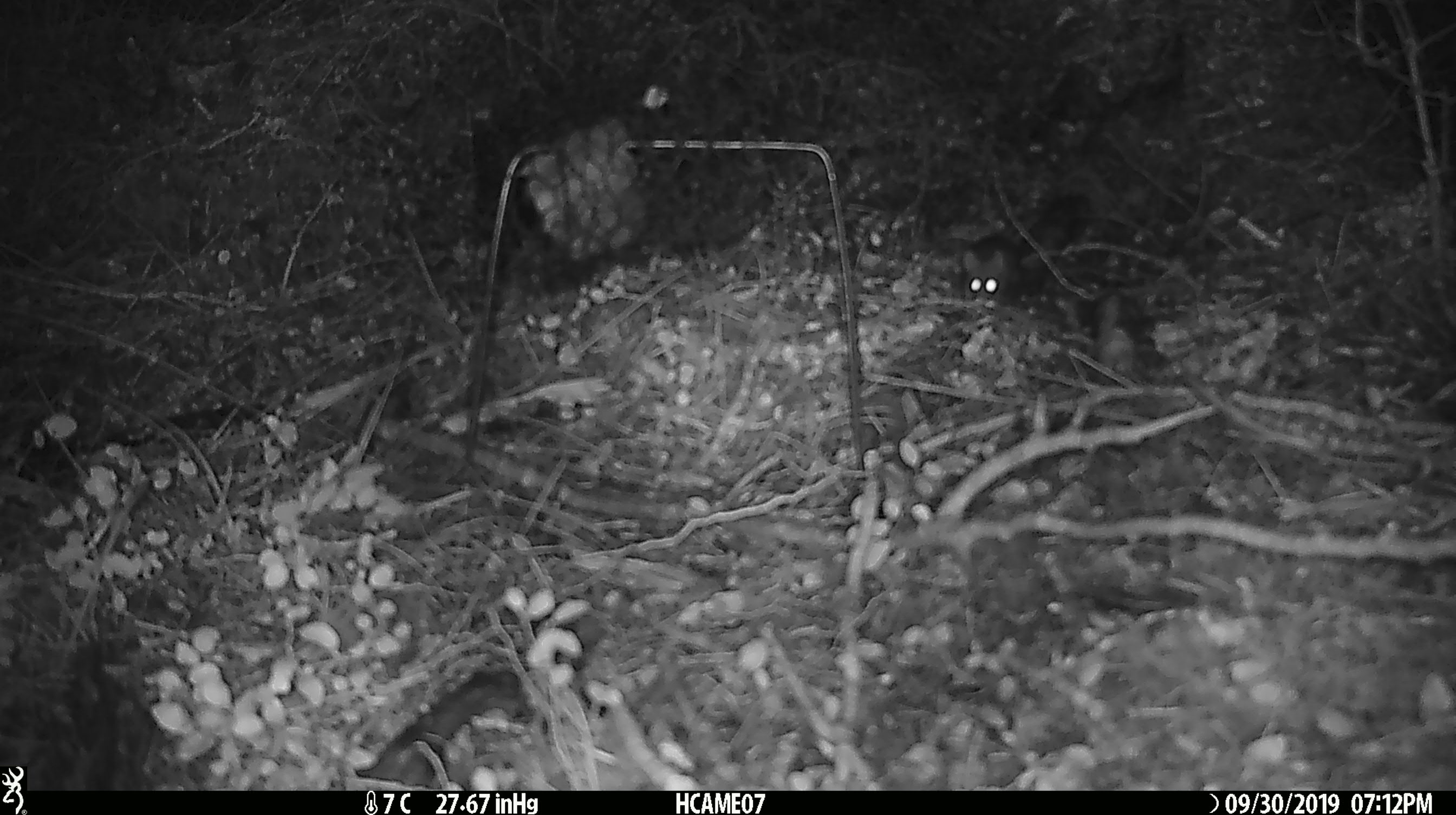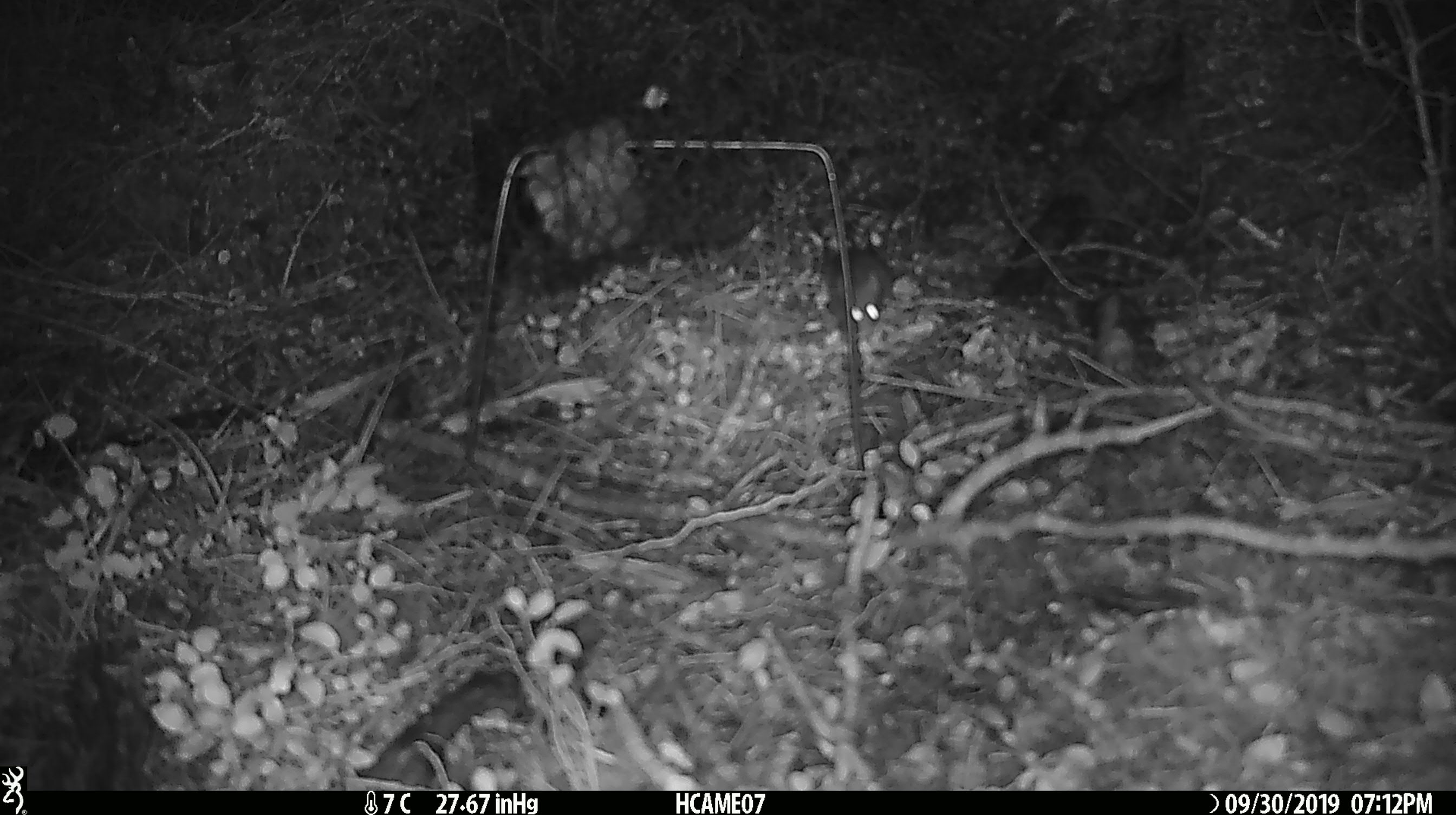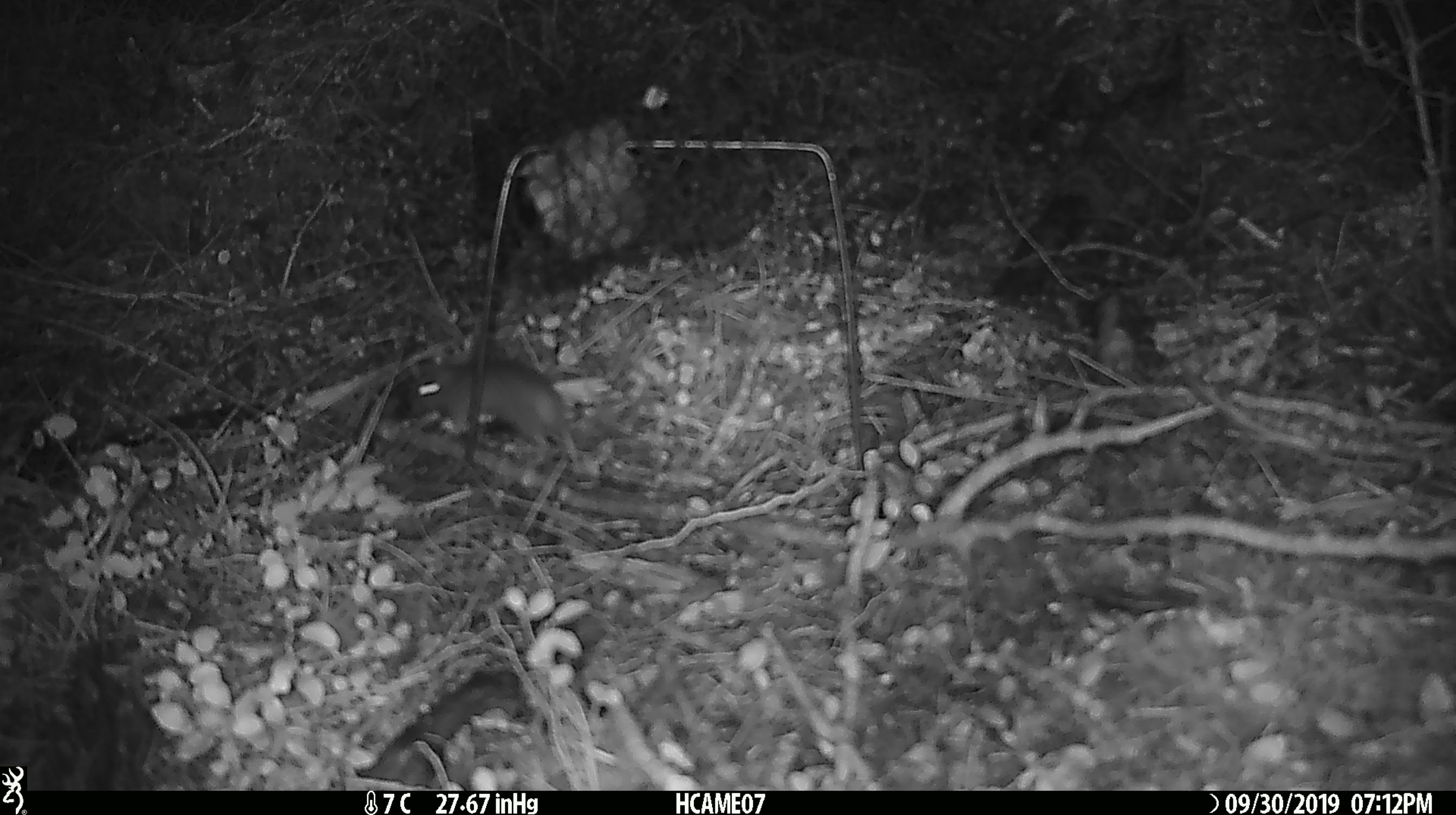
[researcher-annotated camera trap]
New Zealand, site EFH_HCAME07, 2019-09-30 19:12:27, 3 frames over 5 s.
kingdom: Animalia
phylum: Chordata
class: Mammalia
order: Rodentia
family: Muridae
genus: Mus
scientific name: Mus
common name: mouse